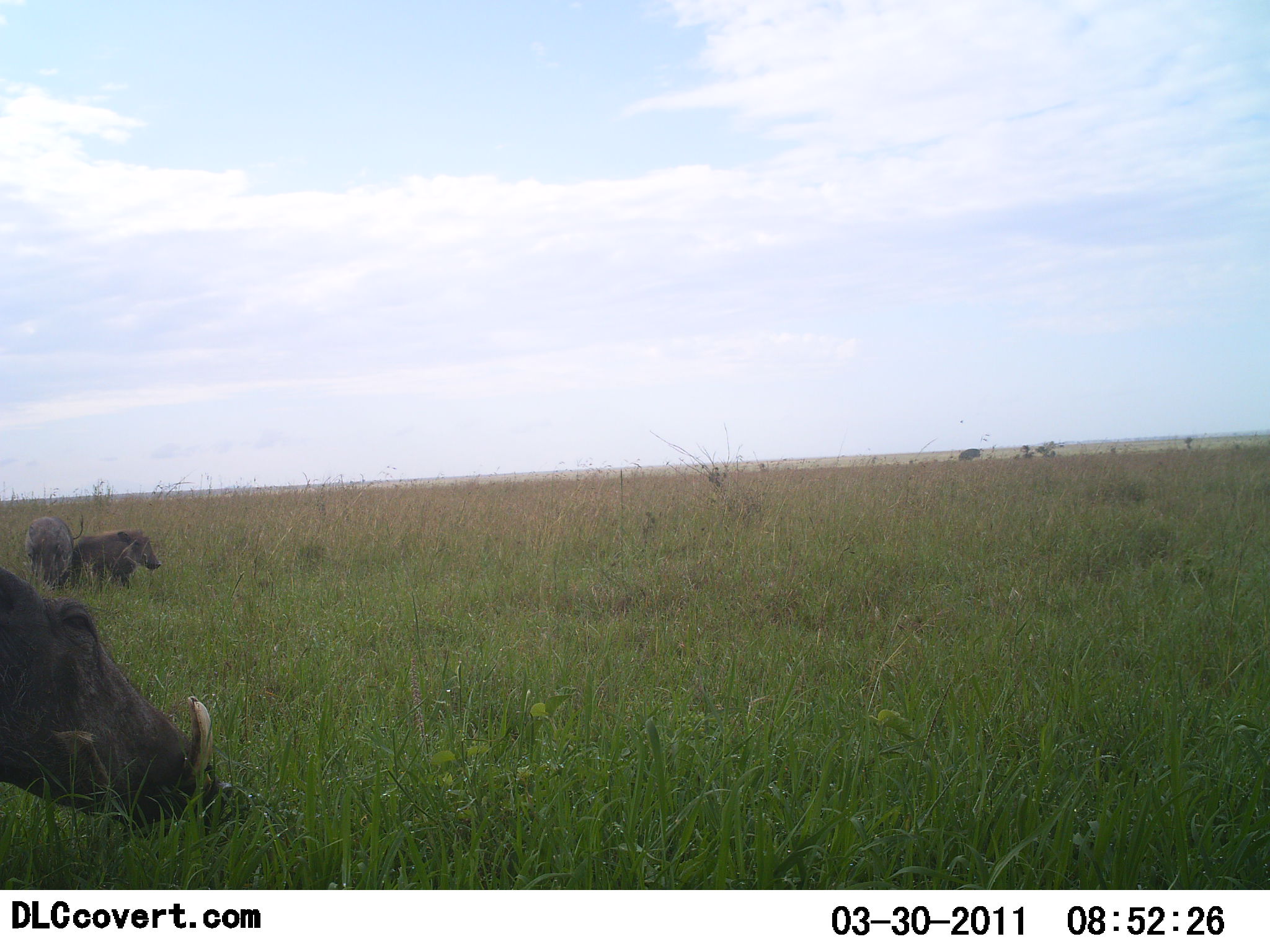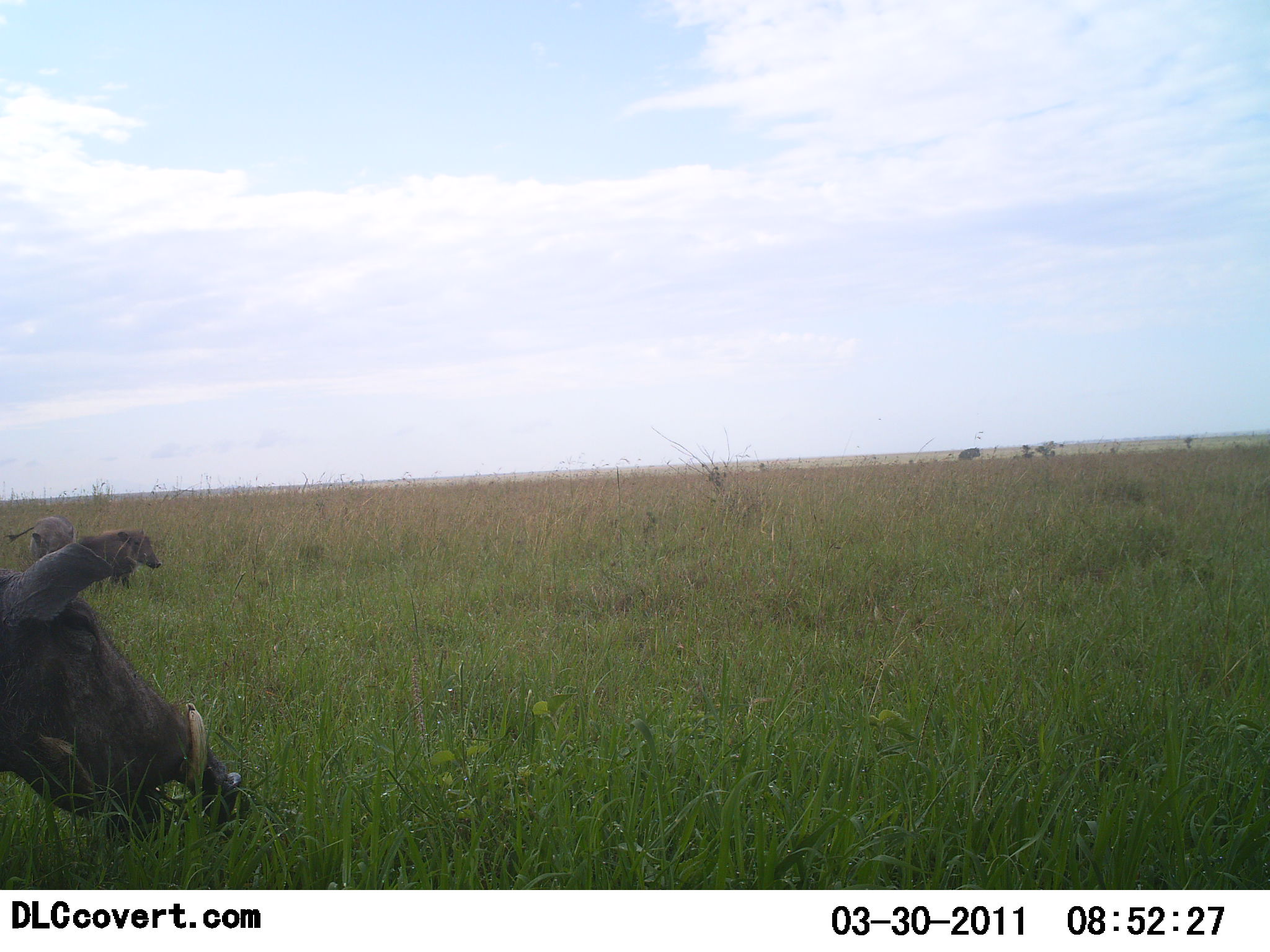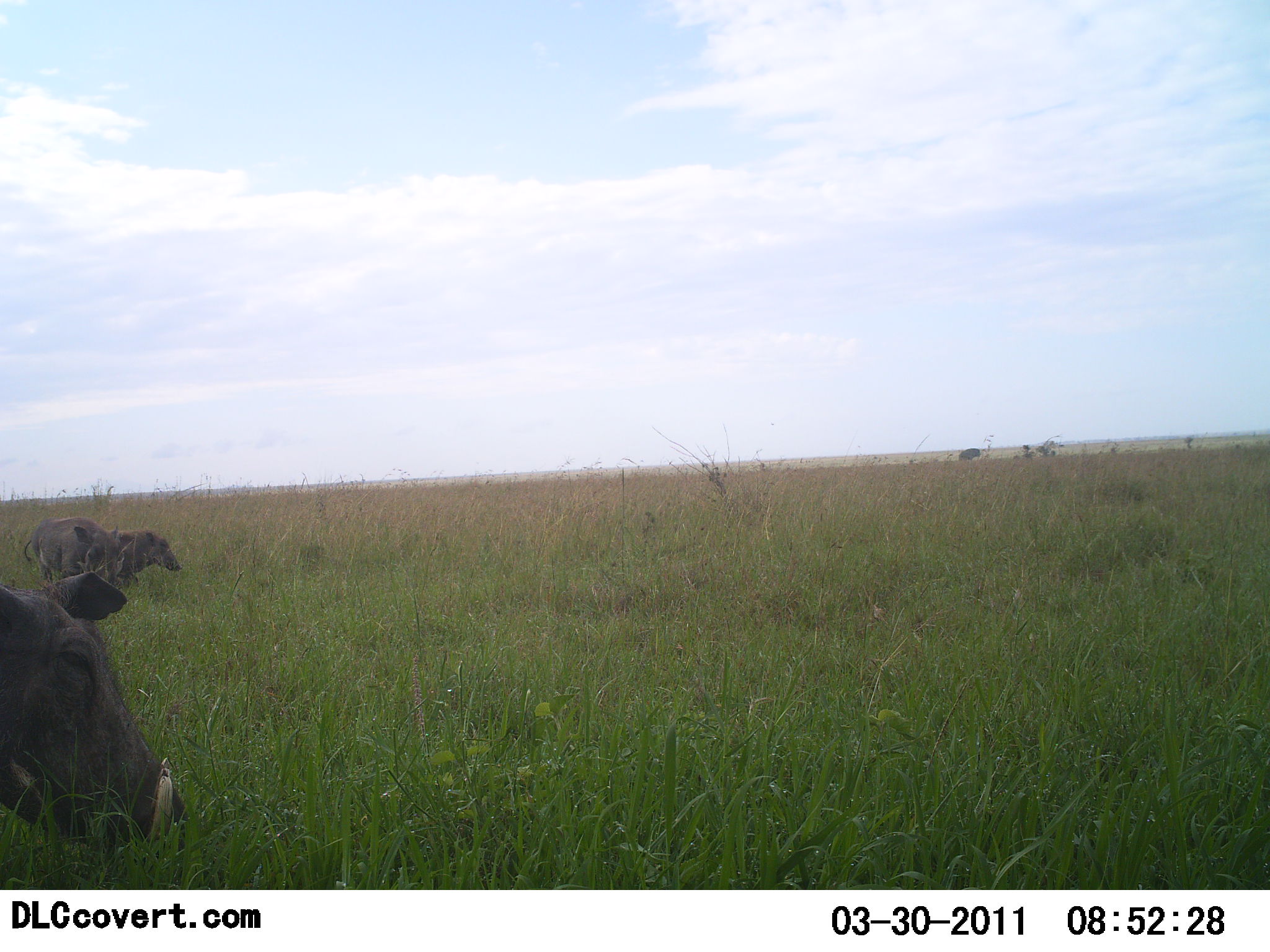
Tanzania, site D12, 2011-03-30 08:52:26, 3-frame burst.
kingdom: Animalia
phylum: Chordata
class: Mammalia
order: Artiodactyla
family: Suidae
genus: Phacochoerus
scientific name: Phacochoerus africanus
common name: warthog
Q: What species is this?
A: Warthog (Phacochoerus africanus).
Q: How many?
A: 3.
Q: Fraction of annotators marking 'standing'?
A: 40%.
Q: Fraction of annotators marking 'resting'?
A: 0%.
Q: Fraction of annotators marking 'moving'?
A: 30%.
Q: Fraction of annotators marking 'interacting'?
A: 0%.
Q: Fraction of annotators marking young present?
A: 0%.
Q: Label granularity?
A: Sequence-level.